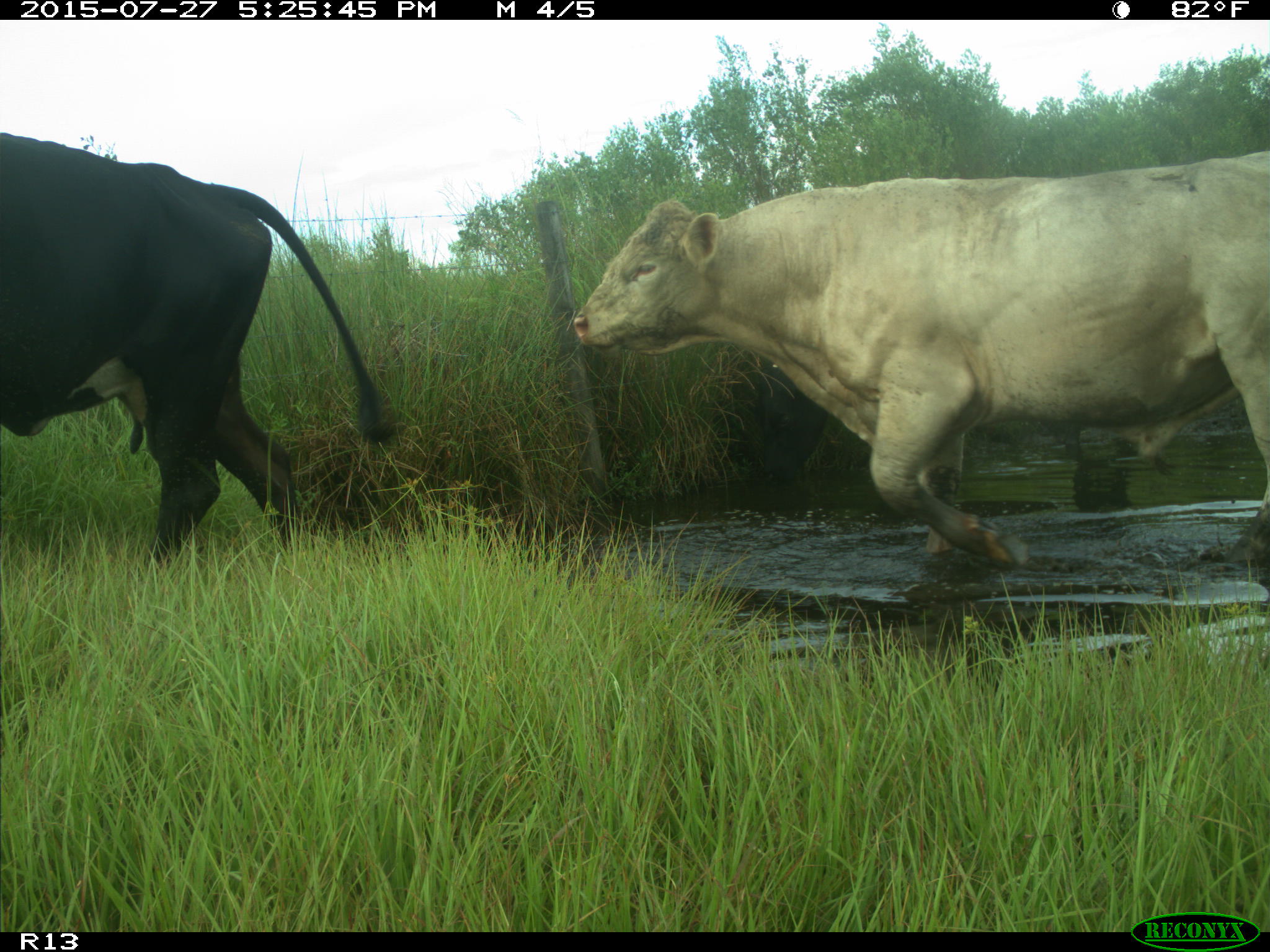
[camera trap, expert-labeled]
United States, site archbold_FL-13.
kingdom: Animalia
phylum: Chordata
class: Mammalia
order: Artiodactyla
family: Bovidae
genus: Bos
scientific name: Bos taurus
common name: domestic cow